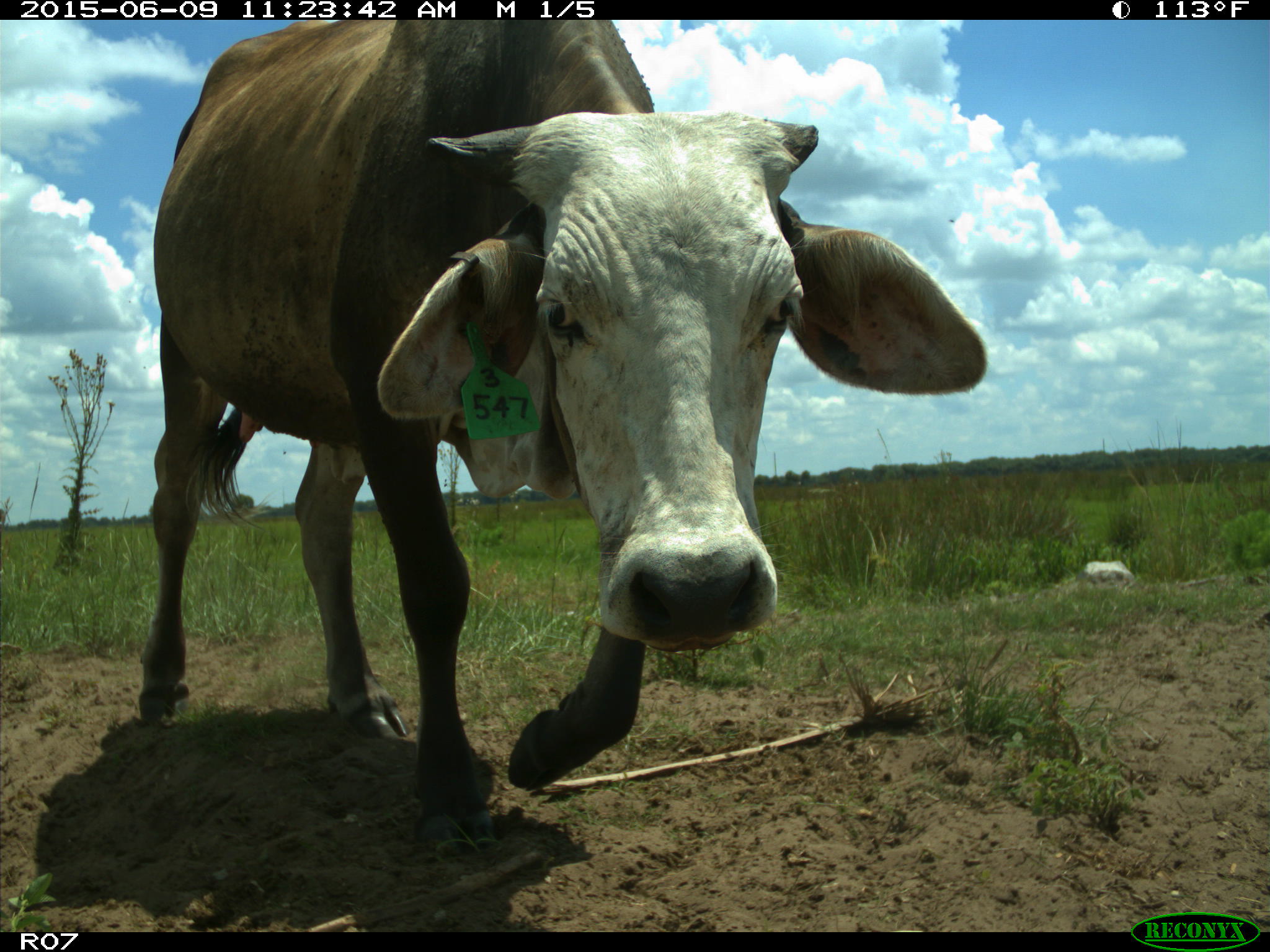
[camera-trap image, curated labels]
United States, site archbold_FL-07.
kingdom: Animalia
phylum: Chordata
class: Mammalia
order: Artiodactyla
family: Bovidae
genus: Bos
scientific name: Bos taurus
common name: domestic cow